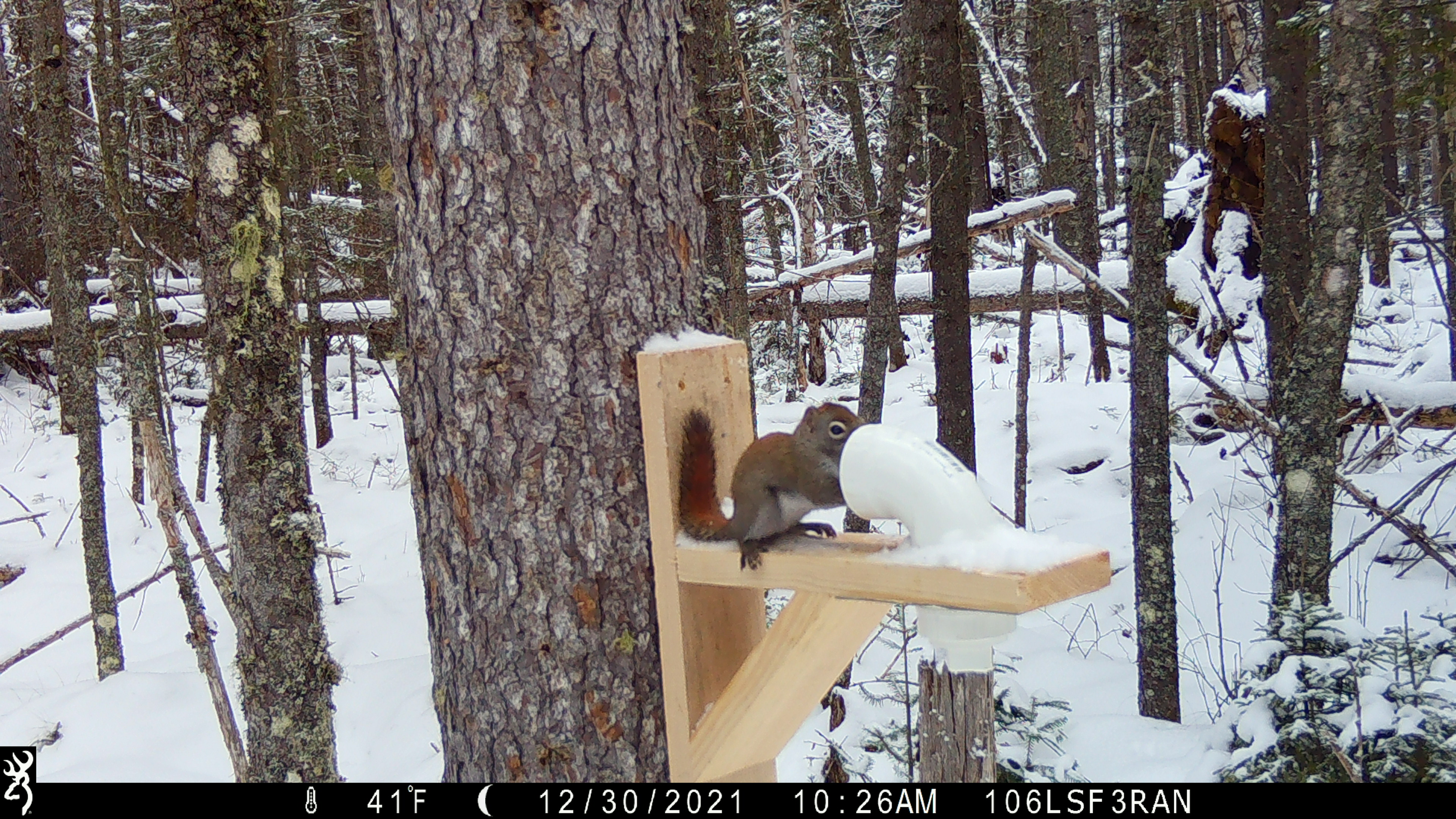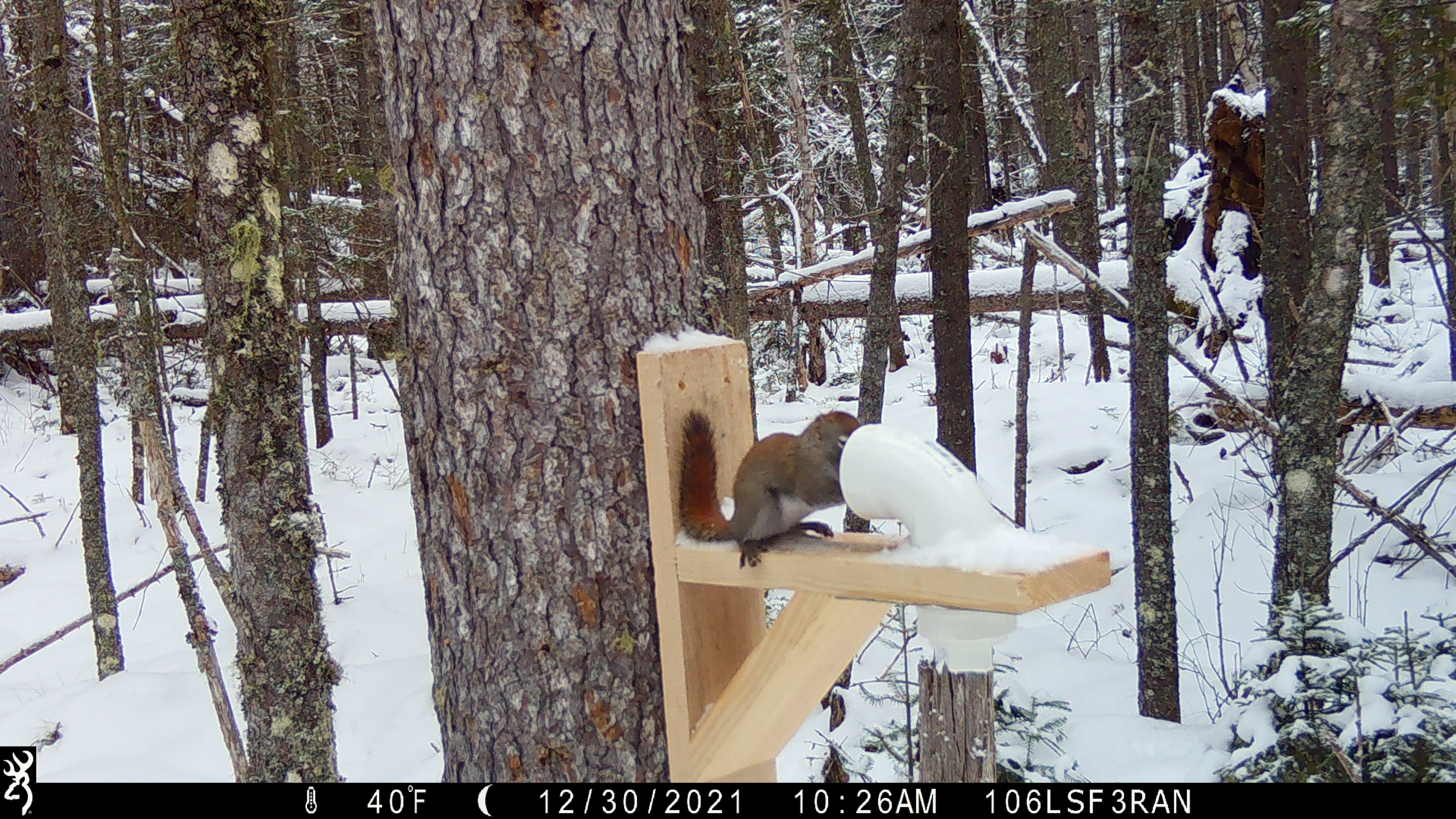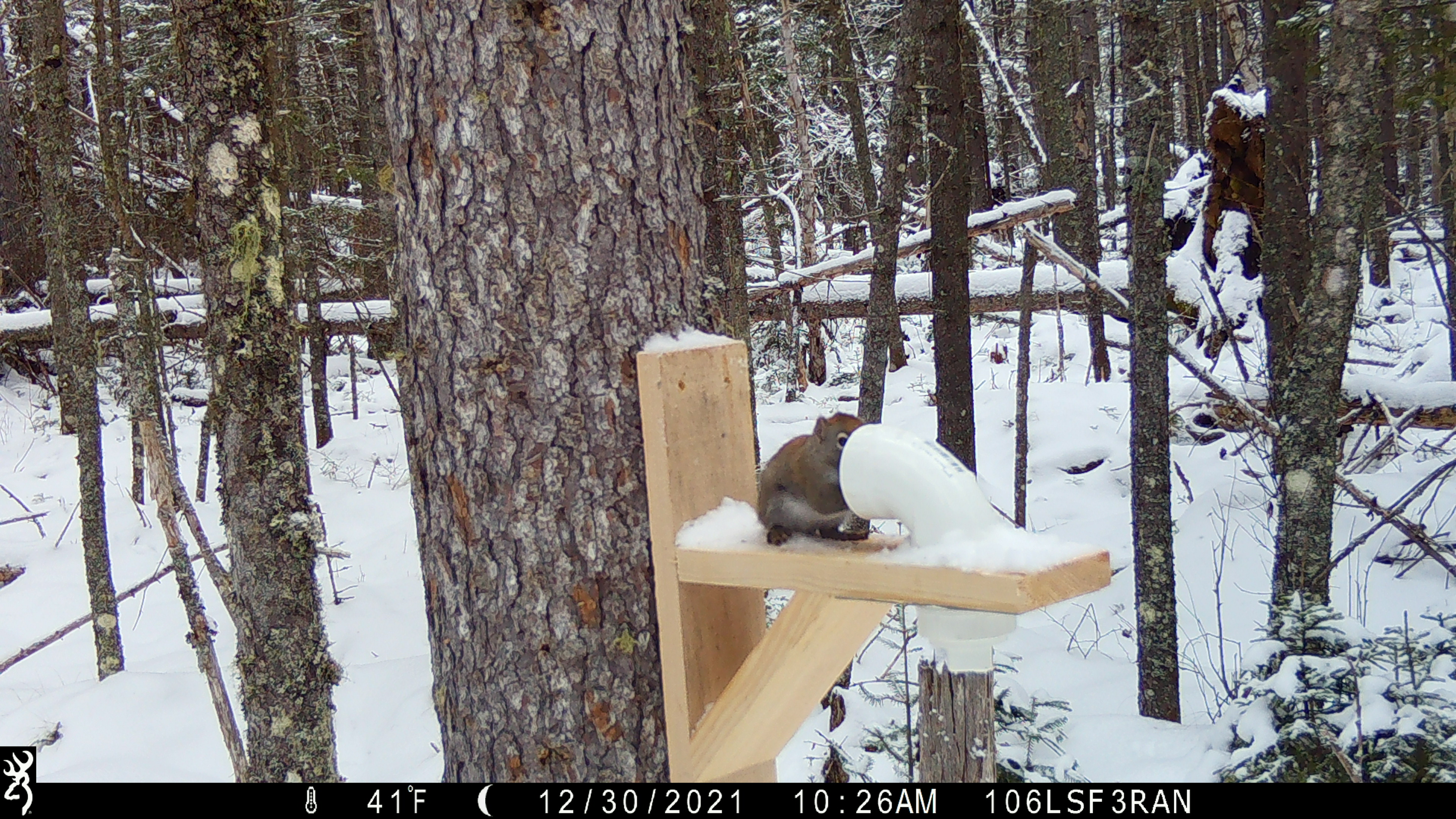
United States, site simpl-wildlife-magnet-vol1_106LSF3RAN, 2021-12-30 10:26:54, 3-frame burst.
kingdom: Animalia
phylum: Chordata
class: Mammalia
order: Rodentia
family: Sciuridae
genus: Tamiasciurus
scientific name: Tamiasciurus hudsonicus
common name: red squirrel